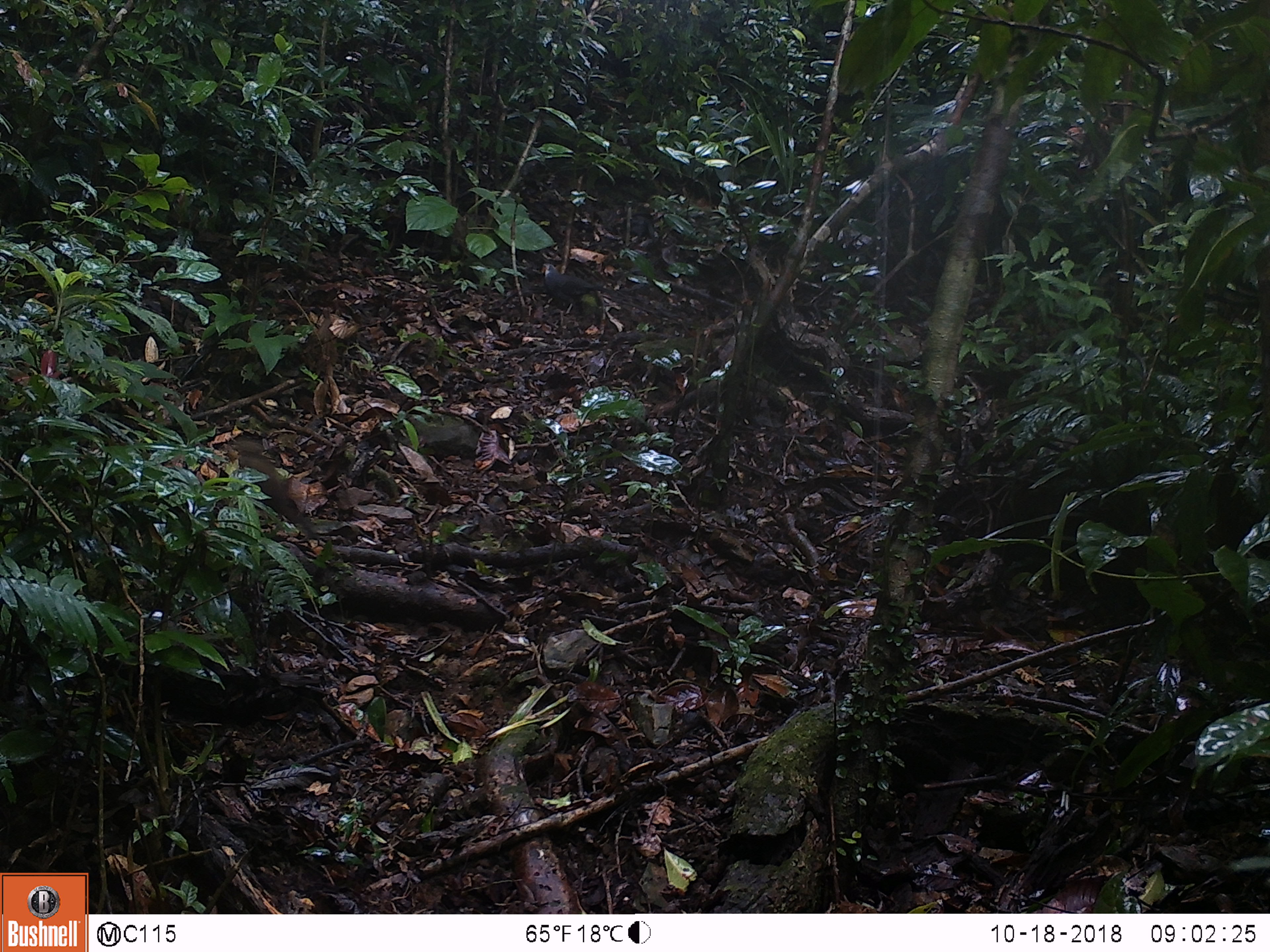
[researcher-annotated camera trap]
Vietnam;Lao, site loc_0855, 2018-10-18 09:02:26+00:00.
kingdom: Animalia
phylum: Chordata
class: Mammalia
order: Rodentia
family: Sciuridae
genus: Dremomys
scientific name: Dremomys rufigenis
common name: red-cheeked squirrel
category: red cheeked squirrel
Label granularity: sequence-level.